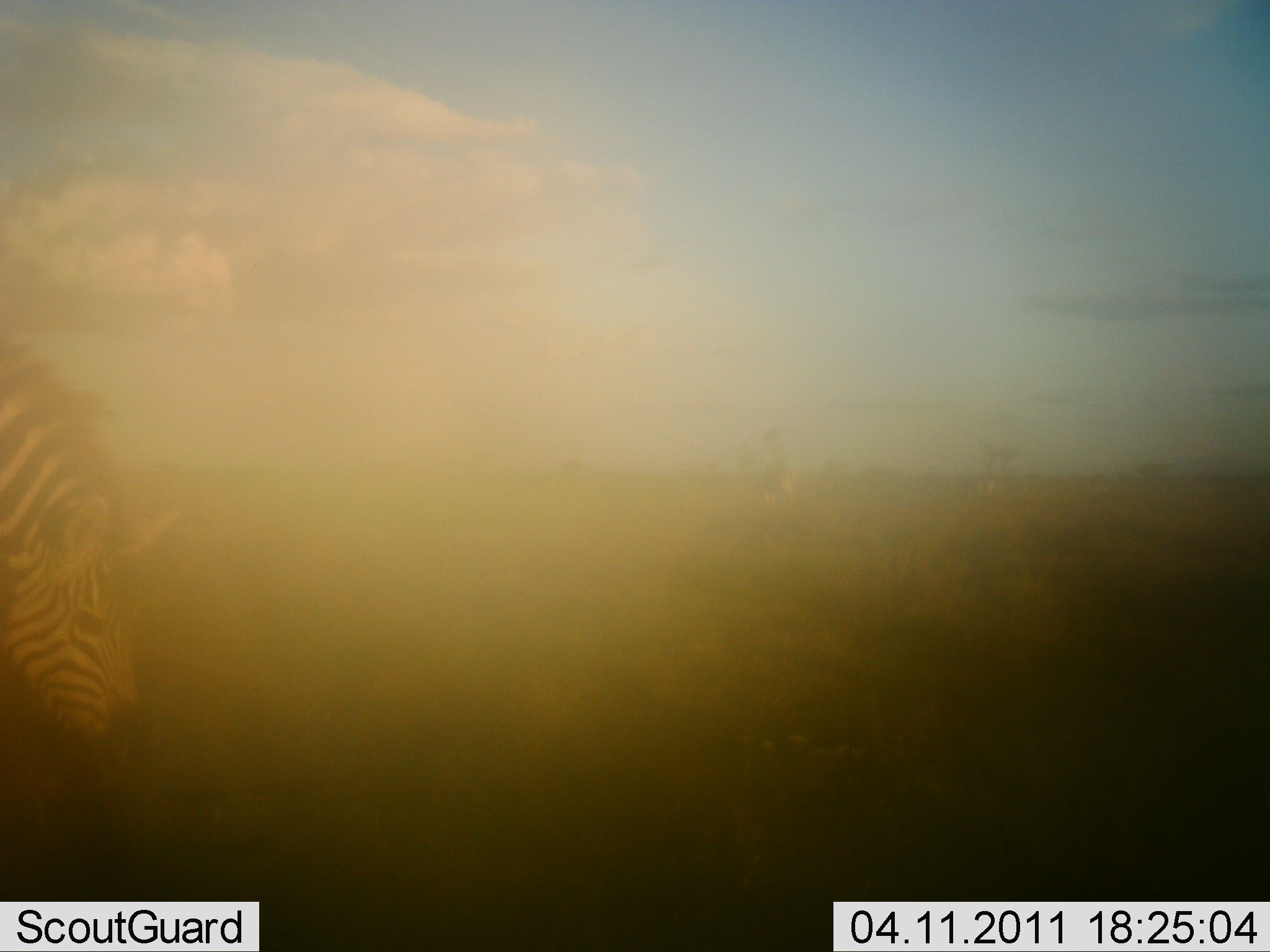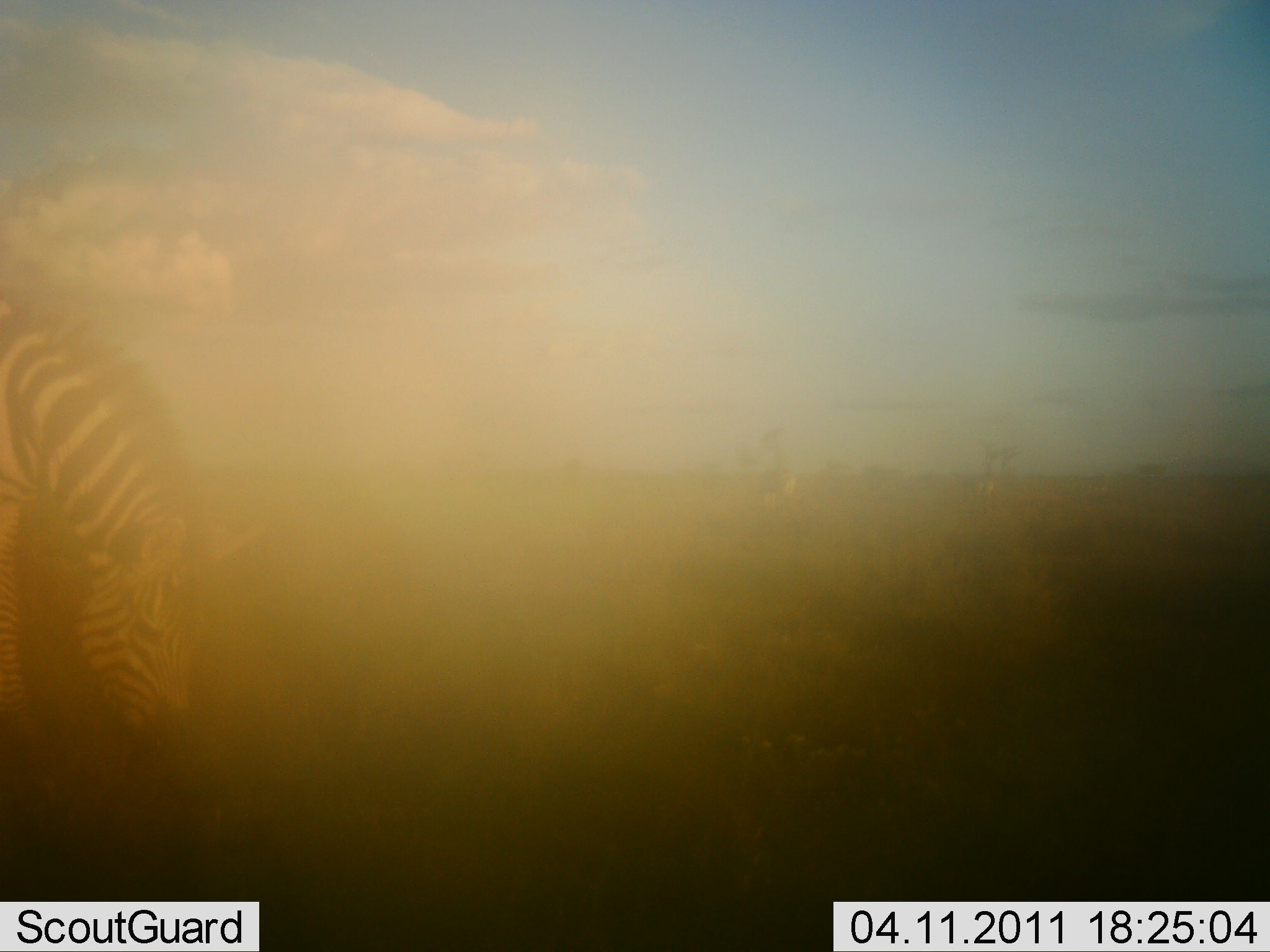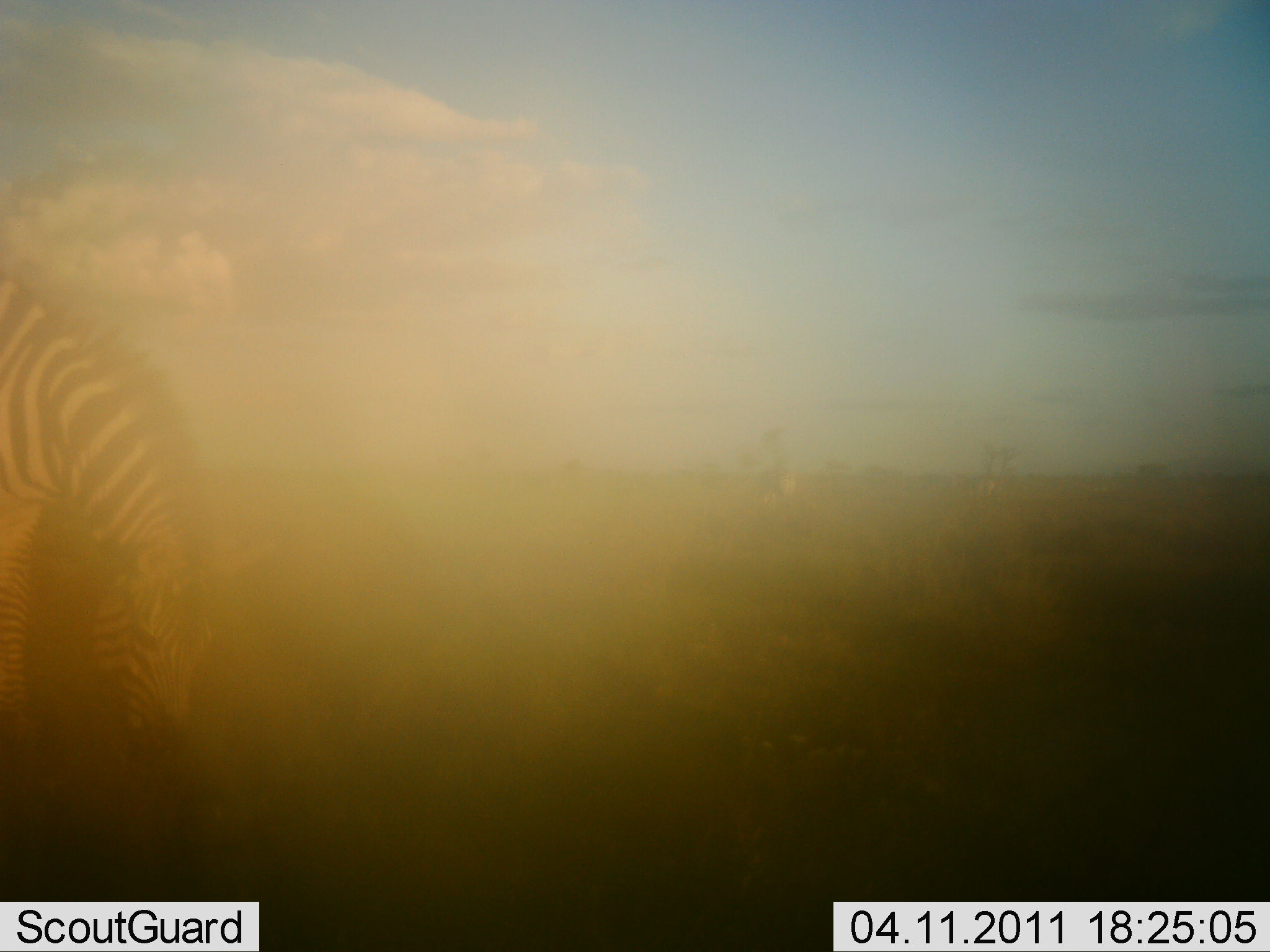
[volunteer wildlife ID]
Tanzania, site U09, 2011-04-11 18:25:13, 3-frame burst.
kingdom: Animalia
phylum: Chordata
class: Mammalia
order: Perissodactyla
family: Equidae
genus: Equus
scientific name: Equus quagga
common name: plains zebra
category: zebra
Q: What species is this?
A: Zebra (plains zebra) (Equus quagga).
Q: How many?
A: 1.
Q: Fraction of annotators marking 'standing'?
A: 0%.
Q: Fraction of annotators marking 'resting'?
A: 0%.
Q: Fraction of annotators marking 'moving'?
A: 18%.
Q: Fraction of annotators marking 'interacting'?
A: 0%.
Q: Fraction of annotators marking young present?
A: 0%.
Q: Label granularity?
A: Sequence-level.